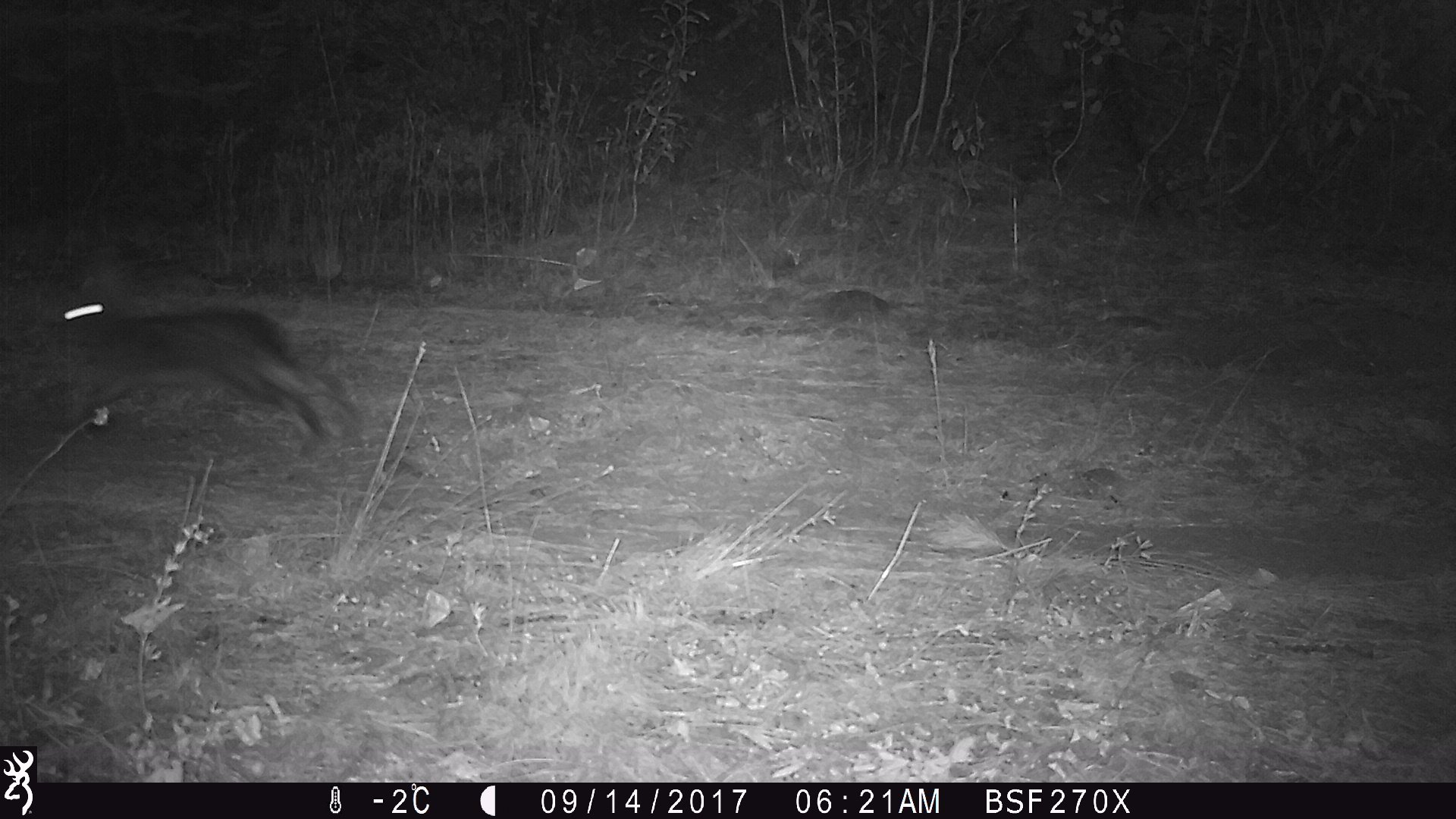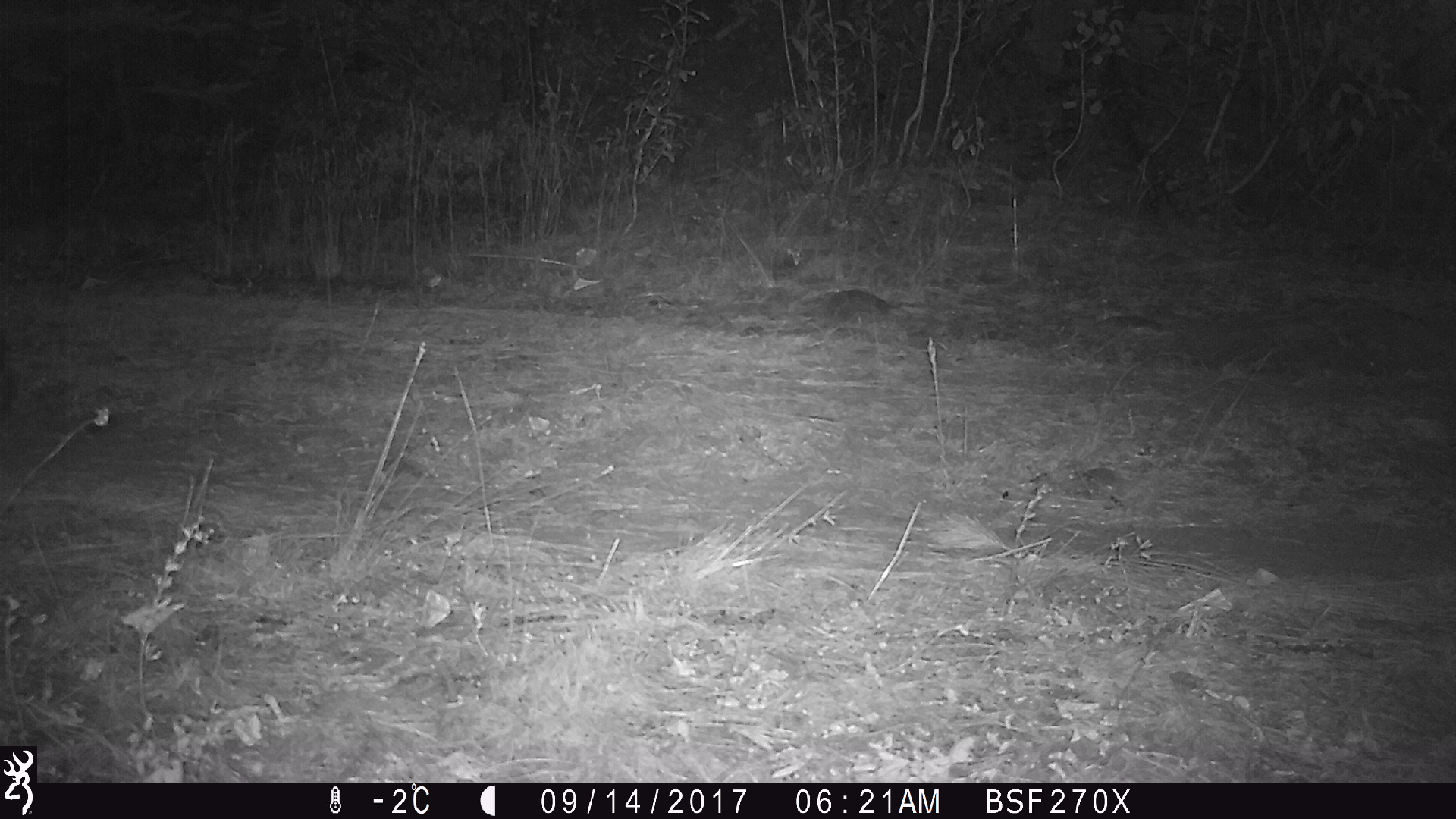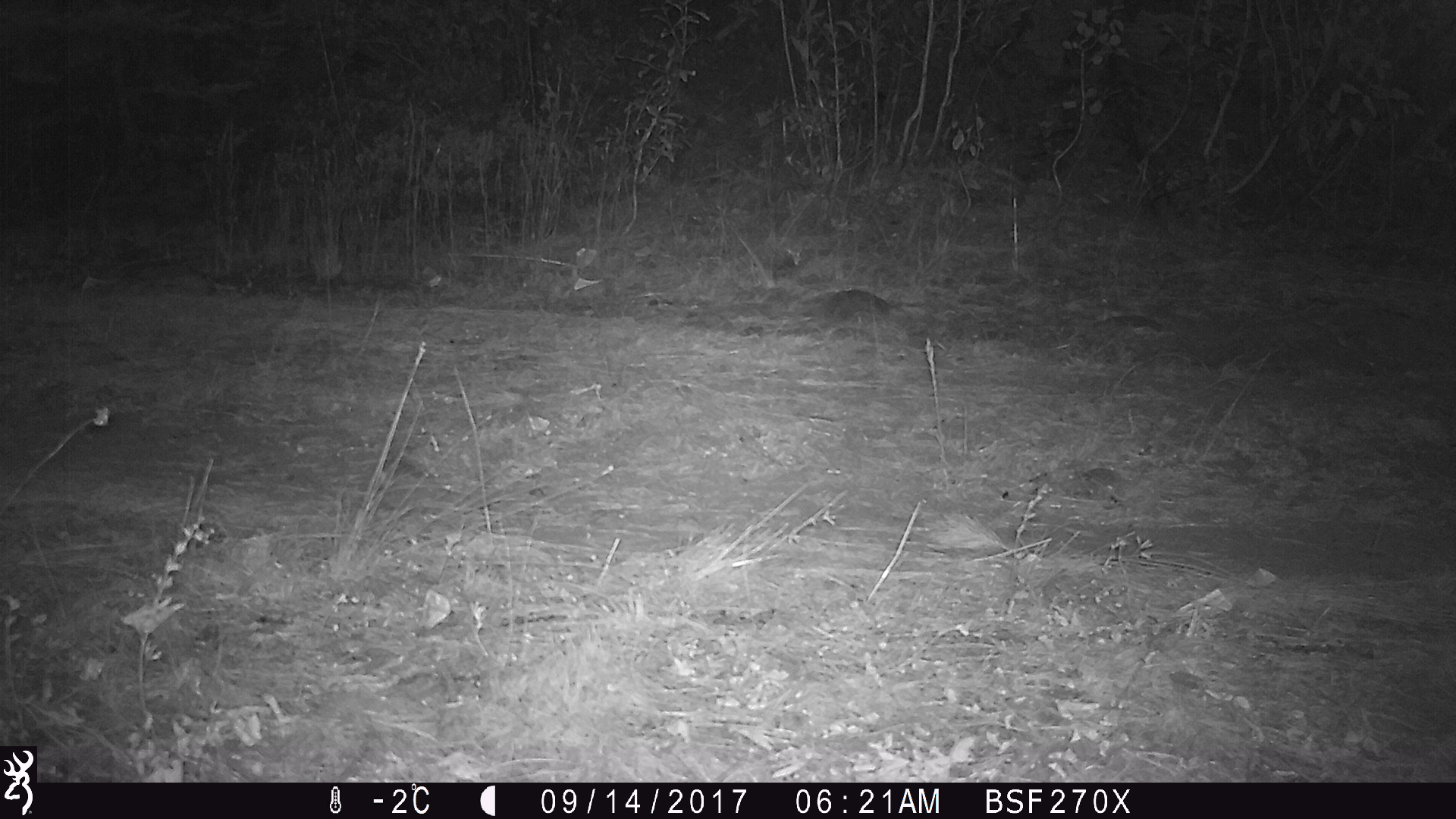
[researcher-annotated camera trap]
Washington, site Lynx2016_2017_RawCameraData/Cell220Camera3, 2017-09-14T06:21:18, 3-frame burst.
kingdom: Animalia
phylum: Chordata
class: Mammalia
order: Lagomorpha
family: Leporidae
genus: Lepus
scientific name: Lepus americanus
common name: snowshoe hare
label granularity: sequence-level